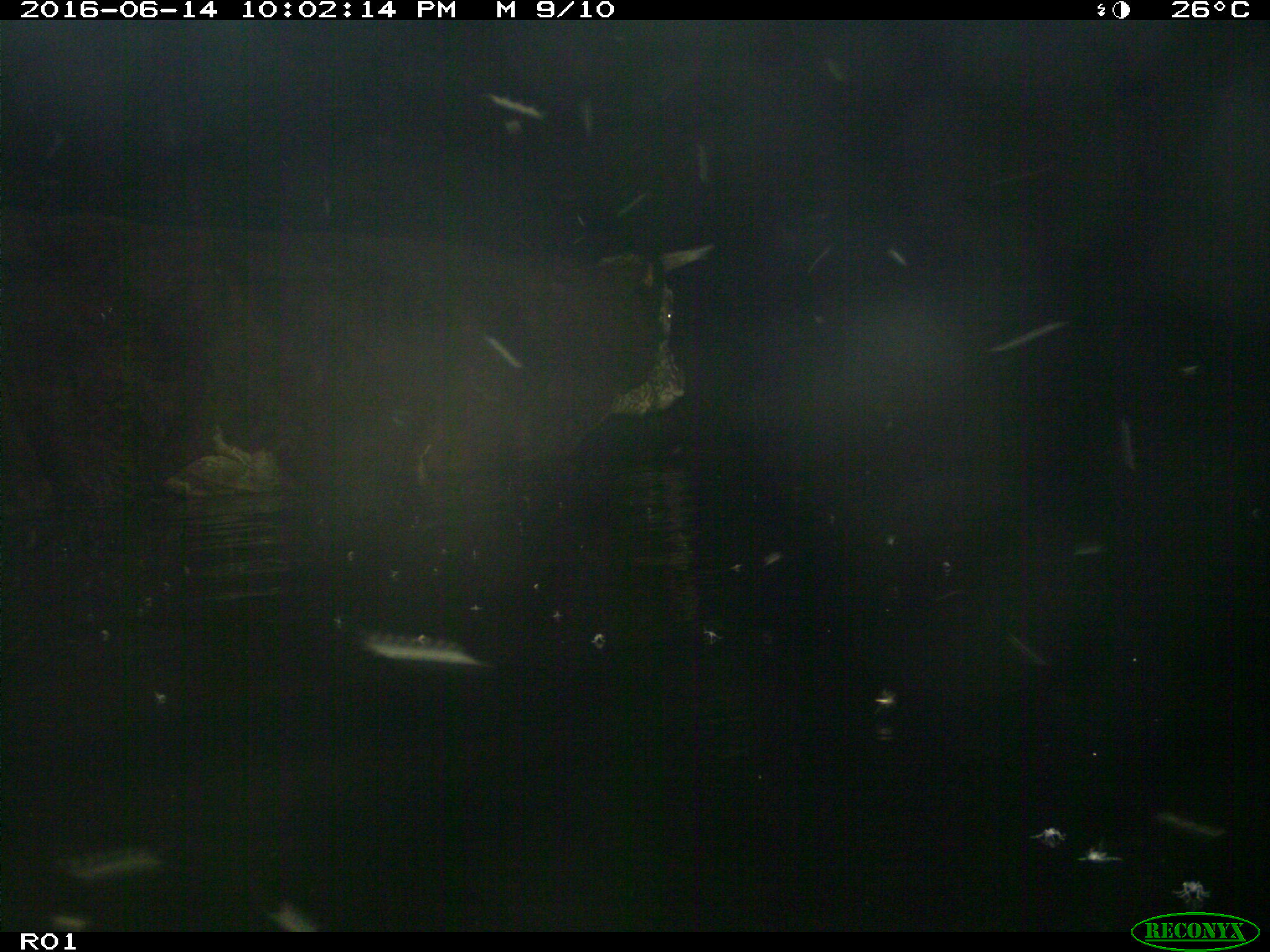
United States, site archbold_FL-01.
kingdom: Animalia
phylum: Chordata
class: Mammalia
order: Artiodactyla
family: Bovidae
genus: Bos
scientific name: Bos taurus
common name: domestic cow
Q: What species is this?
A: Bos taurus (domestic cow).